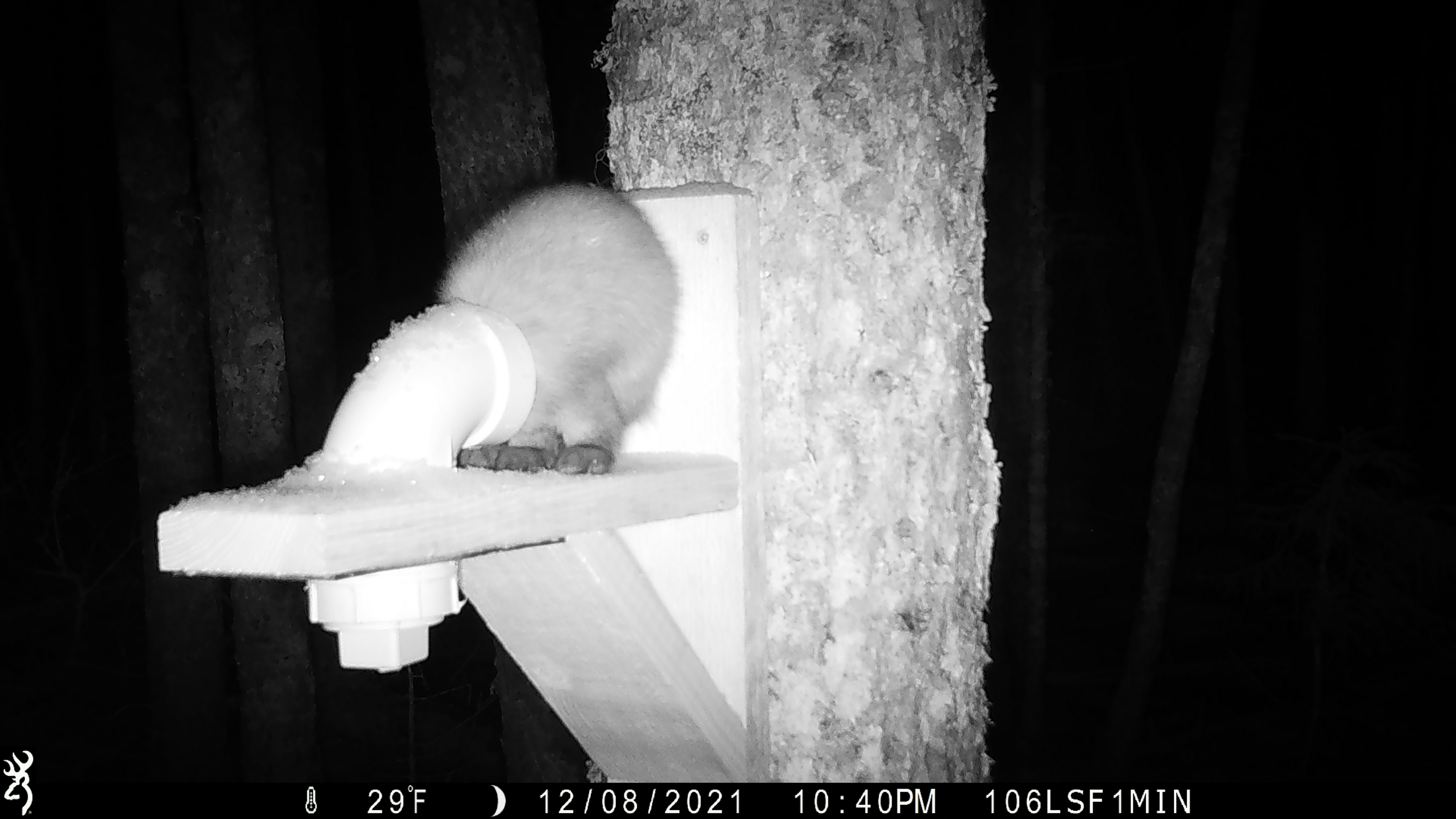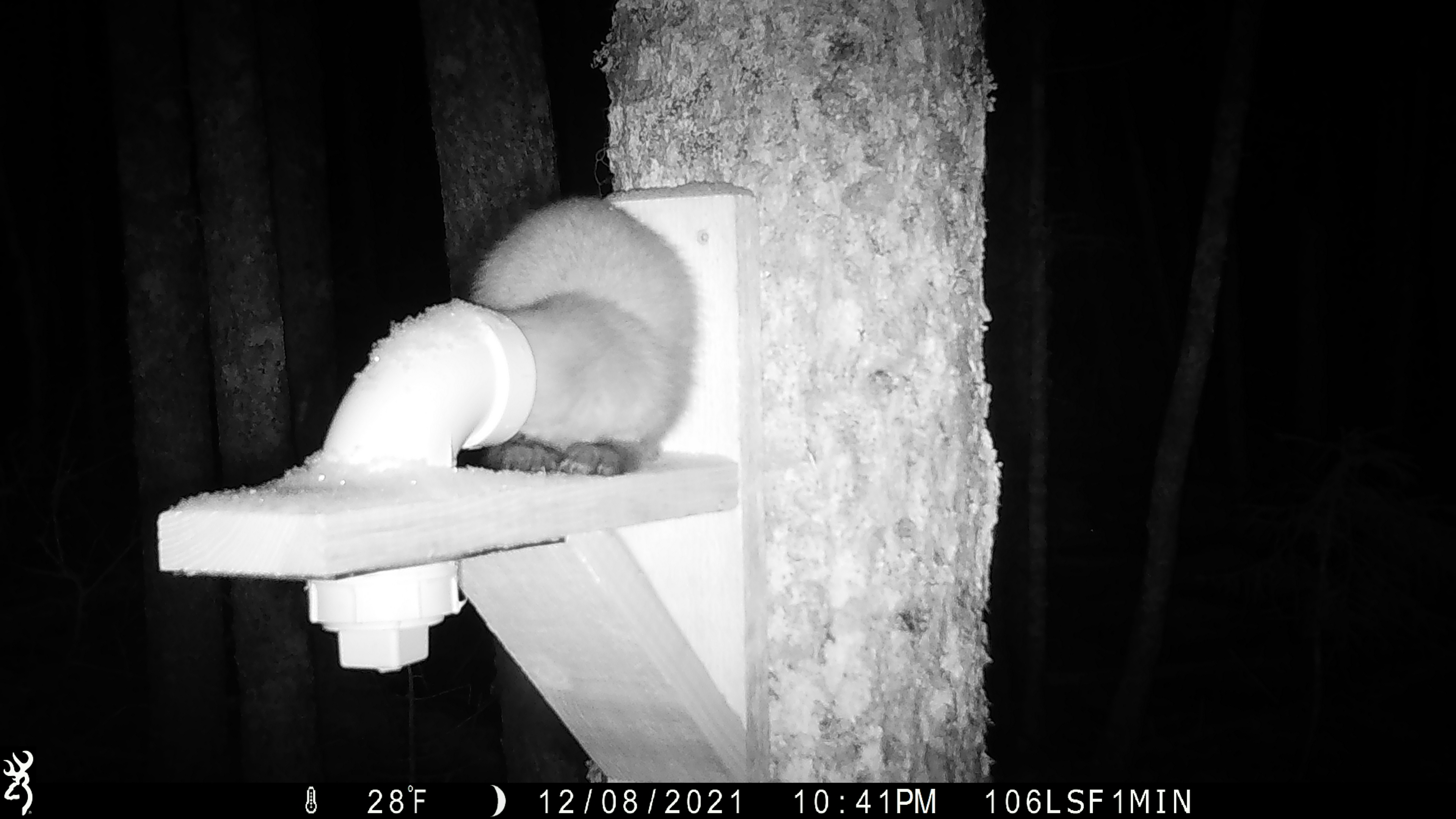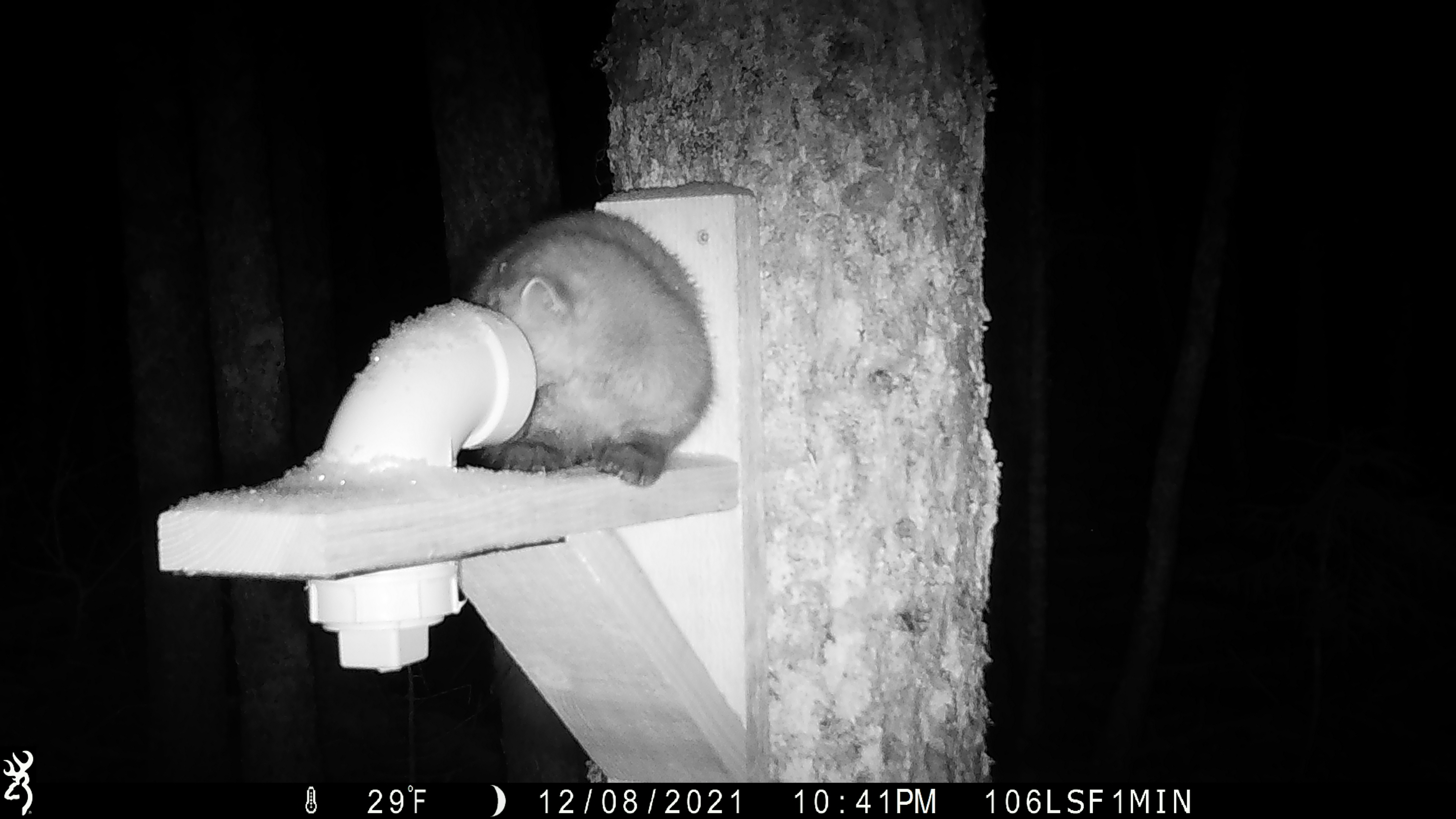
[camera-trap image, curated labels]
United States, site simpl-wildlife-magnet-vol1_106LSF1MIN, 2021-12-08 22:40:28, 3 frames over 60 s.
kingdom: Animalia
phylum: Chordata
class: Mammalia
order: Carnivora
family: Mustelidae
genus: Martes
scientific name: Martes americana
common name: american marten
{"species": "american marten (Martes americana)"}